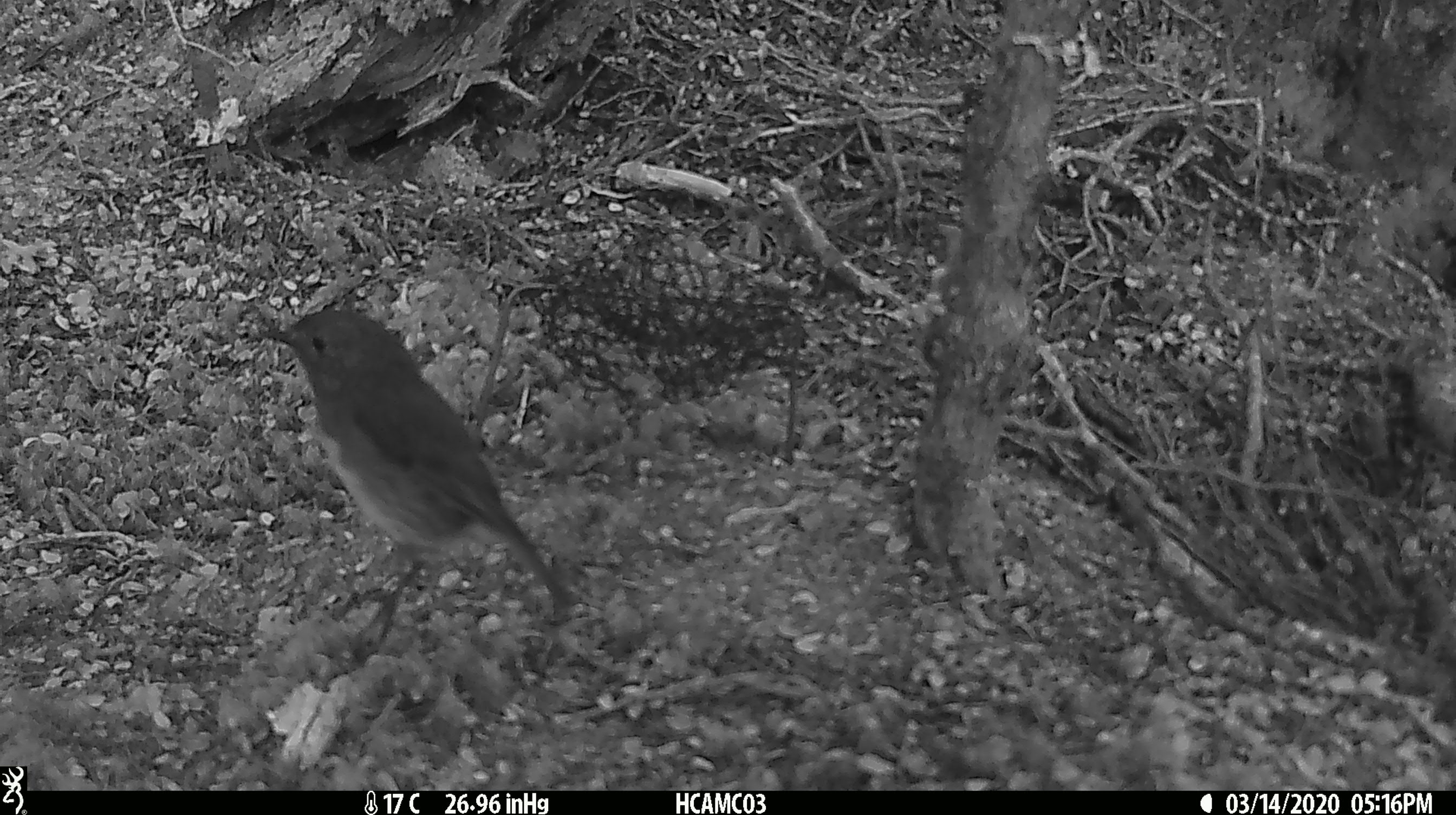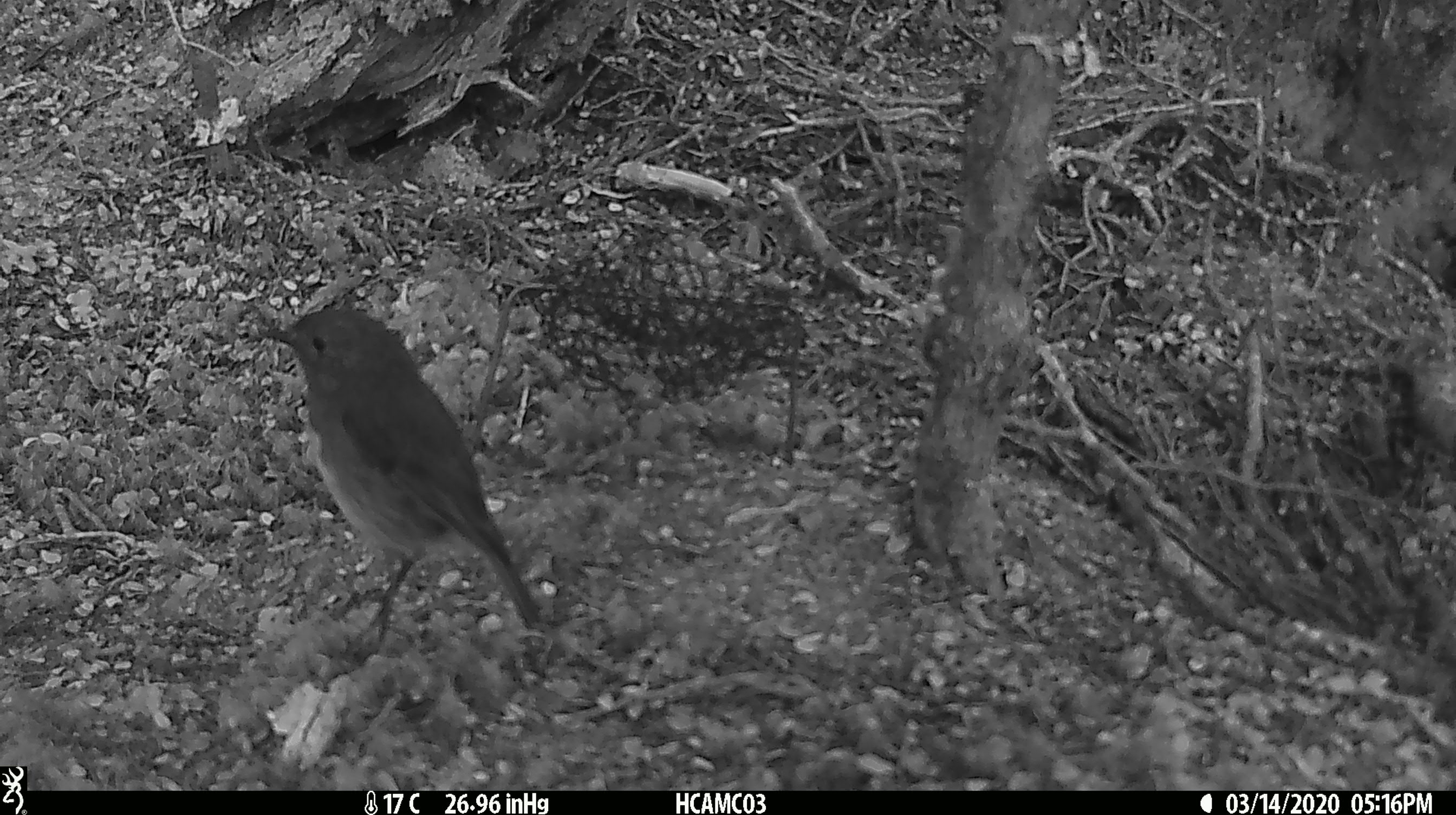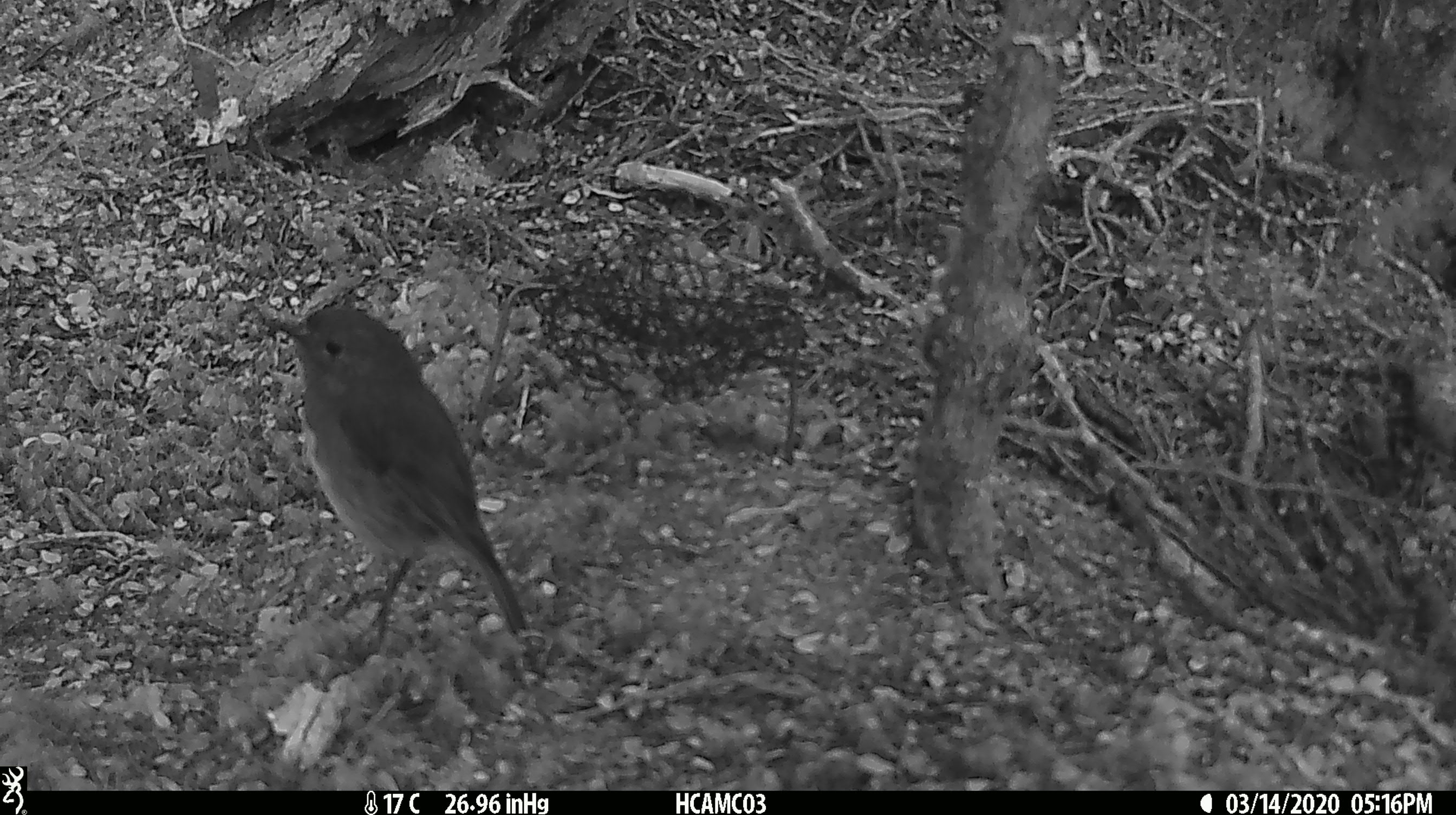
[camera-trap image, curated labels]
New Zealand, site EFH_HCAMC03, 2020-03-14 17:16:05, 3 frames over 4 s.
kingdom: Animalia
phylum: Chordata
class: Aves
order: Passeriformes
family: Petroicidae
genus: Petroica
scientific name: Petroica australis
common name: new zealand robin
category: robin